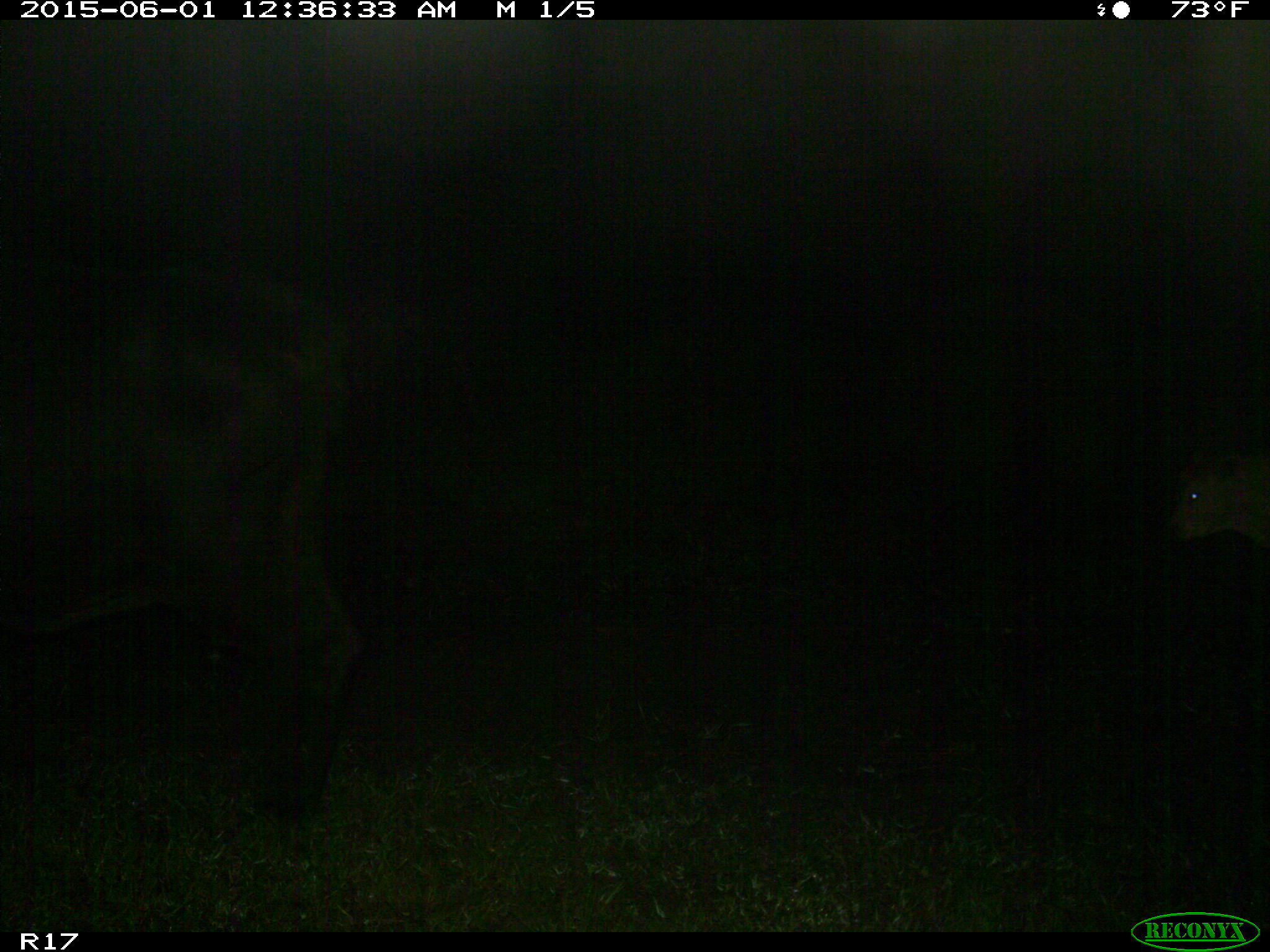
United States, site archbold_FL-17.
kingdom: Animalia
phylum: Chordata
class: Mammalia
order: Artiodactyla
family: Bovidae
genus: Bos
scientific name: Bos taurus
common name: domestic cow